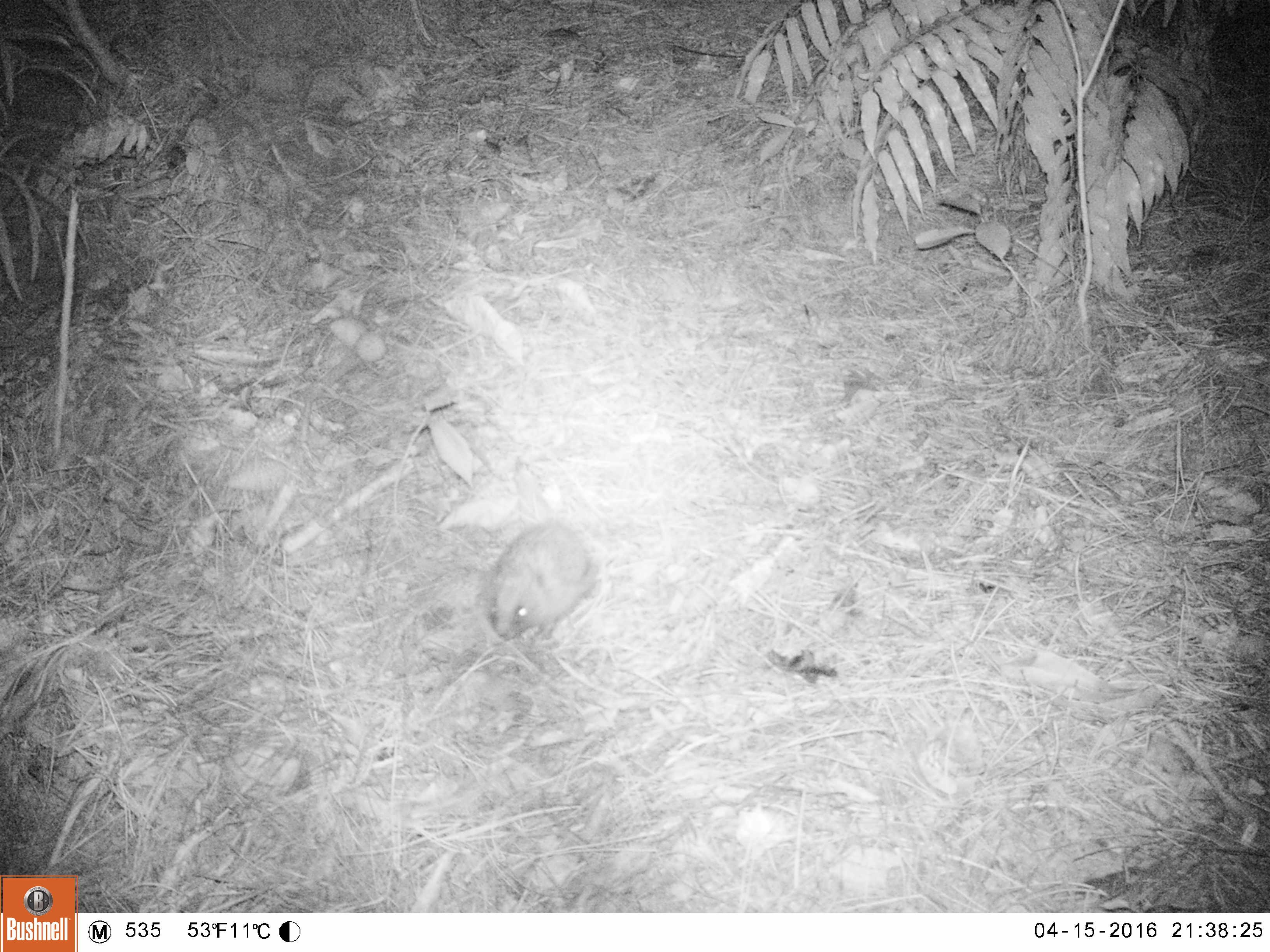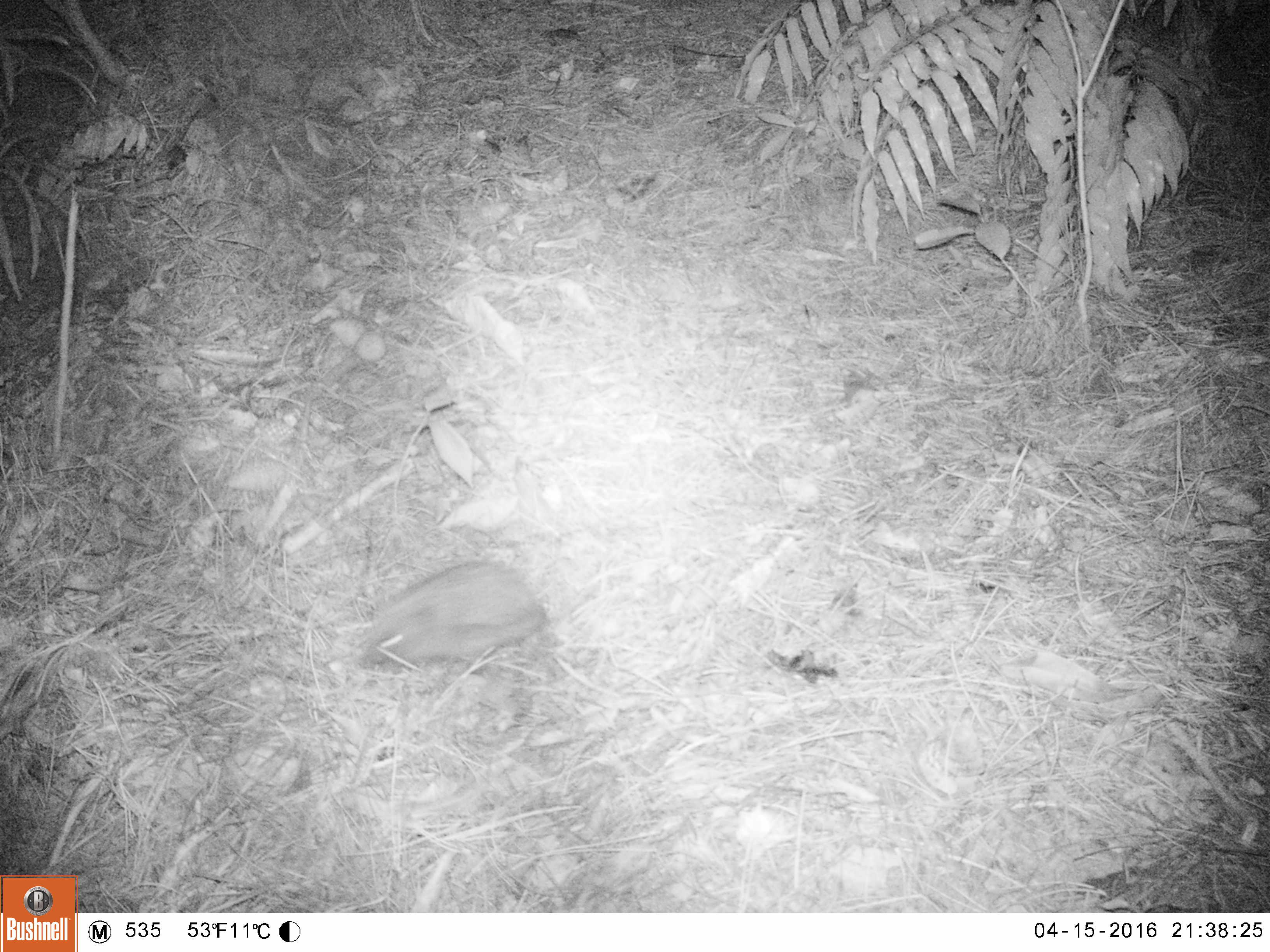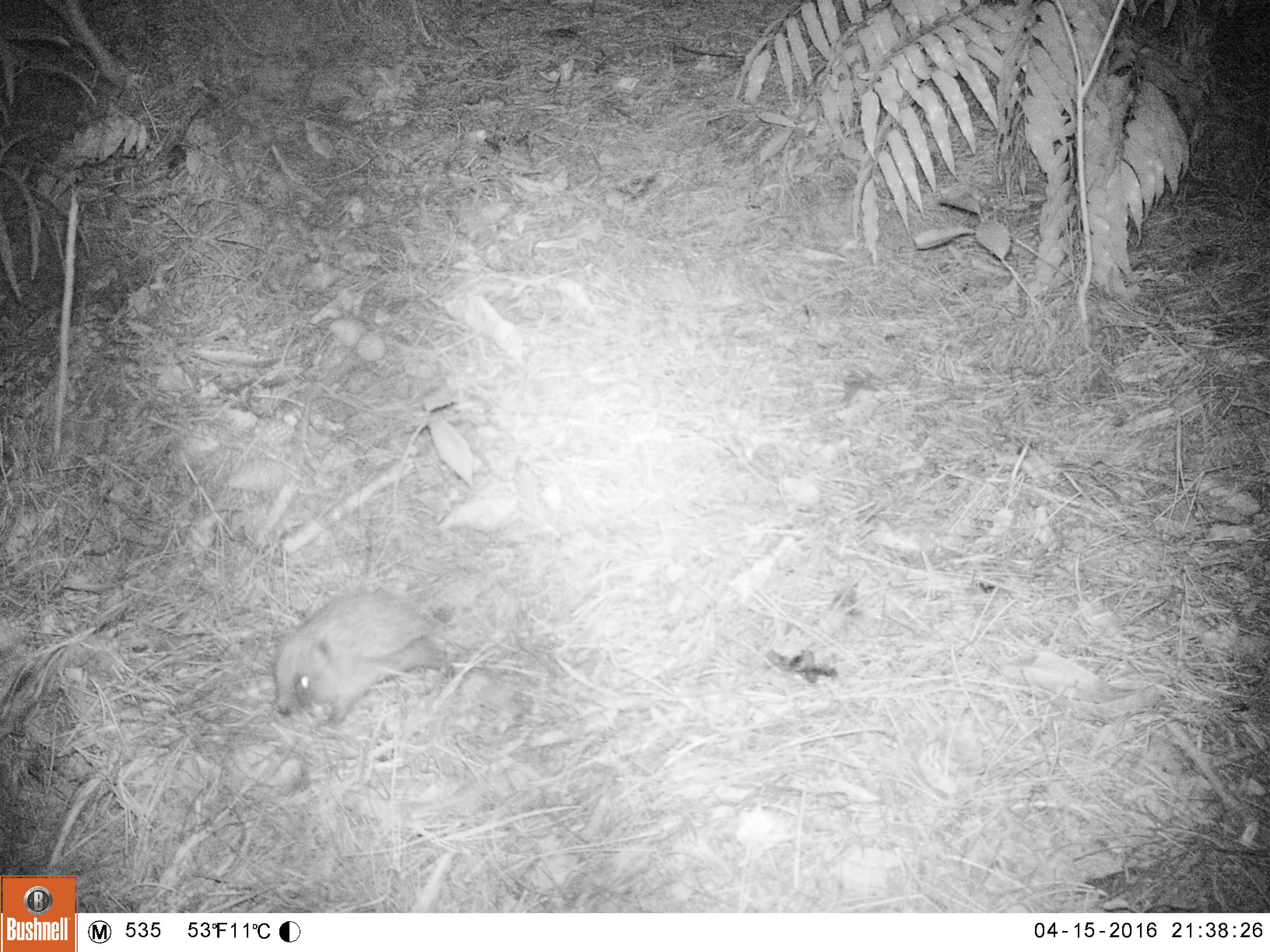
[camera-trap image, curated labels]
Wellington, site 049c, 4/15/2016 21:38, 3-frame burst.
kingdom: Animalia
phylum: Chordata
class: Mammalia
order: Eulipotyphla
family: Erinaceidae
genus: Erinaceus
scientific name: Erinaceus europaeus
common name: hedgehog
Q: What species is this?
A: Hedgehog (Erinaceus europaeus).